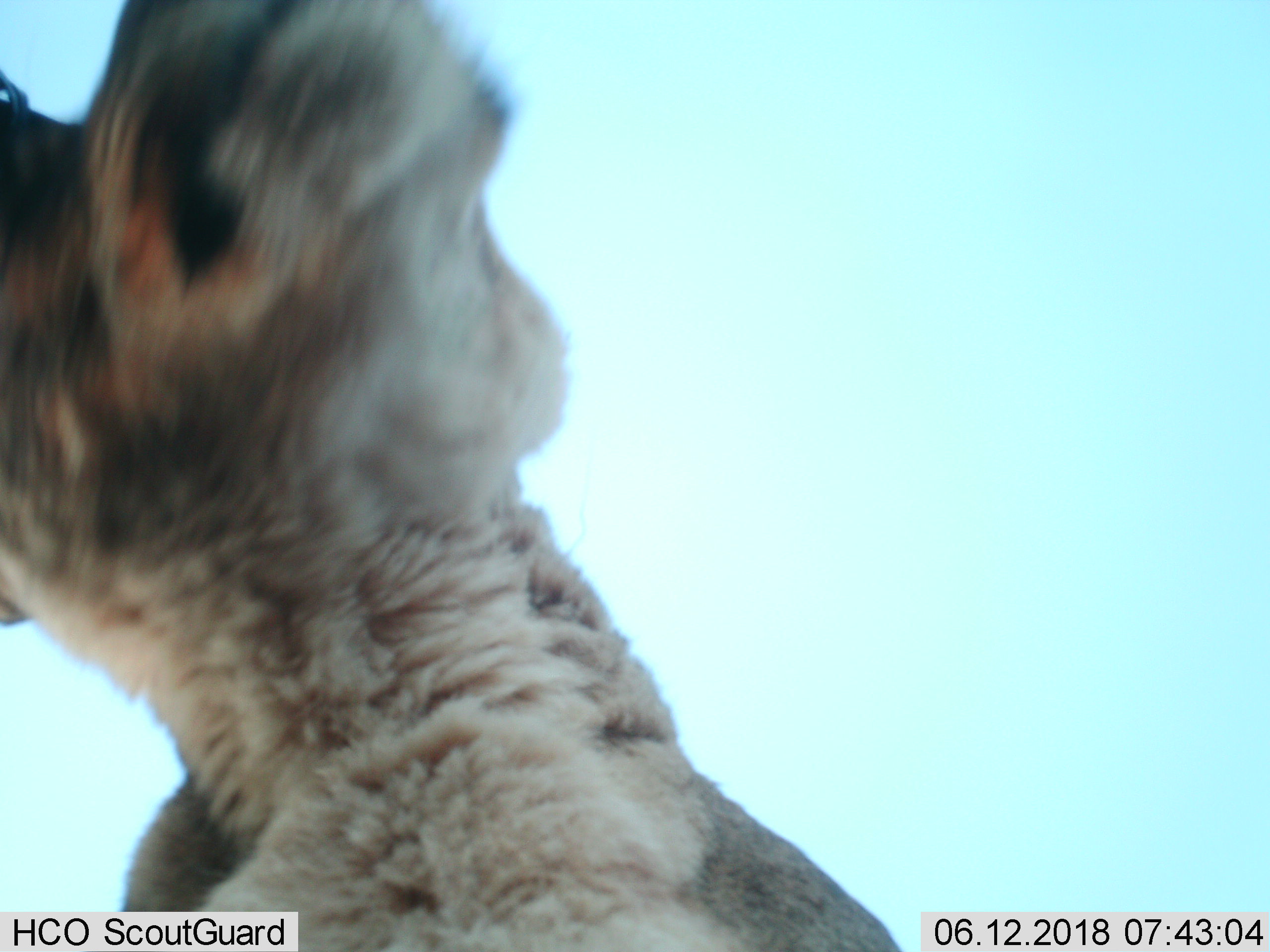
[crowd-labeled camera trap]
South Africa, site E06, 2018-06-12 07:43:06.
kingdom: Animalia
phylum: Chordata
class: Mammalia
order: Artiodactyla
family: Bovidae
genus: Pelea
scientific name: Pelea capreolus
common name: grey rhebok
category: rhebokgrey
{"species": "rhebokgrey (grey rhebok) (Pelea capreolus)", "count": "1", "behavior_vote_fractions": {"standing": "50%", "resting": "0%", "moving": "50%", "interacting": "0%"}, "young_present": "0%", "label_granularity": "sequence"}